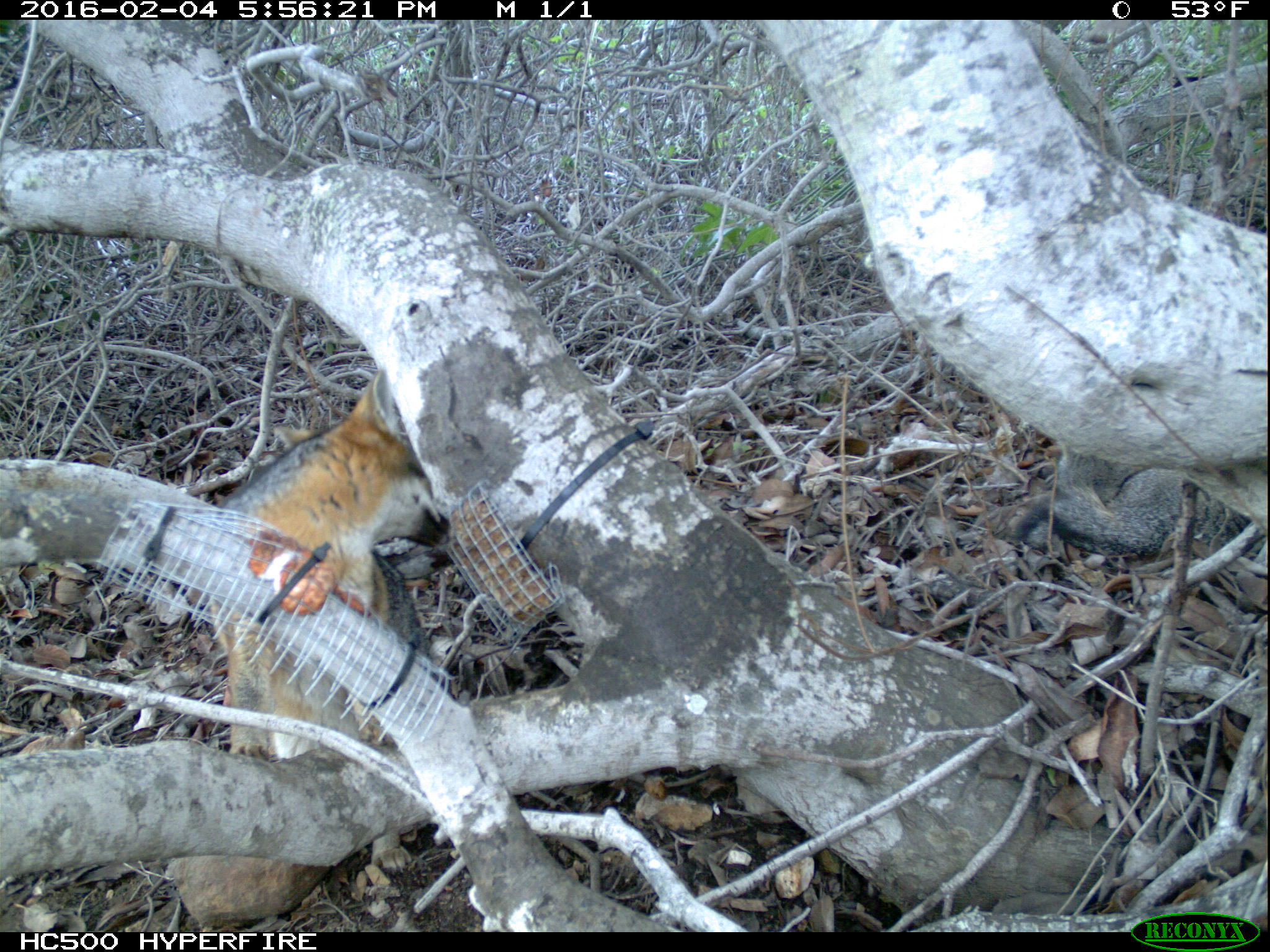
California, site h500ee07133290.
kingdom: Animalia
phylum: Chordata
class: Mammalia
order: Carnivora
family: Canidae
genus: Urocyon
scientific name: Urocyon littoralis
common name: island fox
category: fox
Fox (island fox) (Urocyon littoralis).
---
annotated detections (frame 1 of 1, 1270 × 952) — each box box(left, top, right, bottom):
fox: box(213, 366, 439, 878); box(1011, 447, 1253, 557)